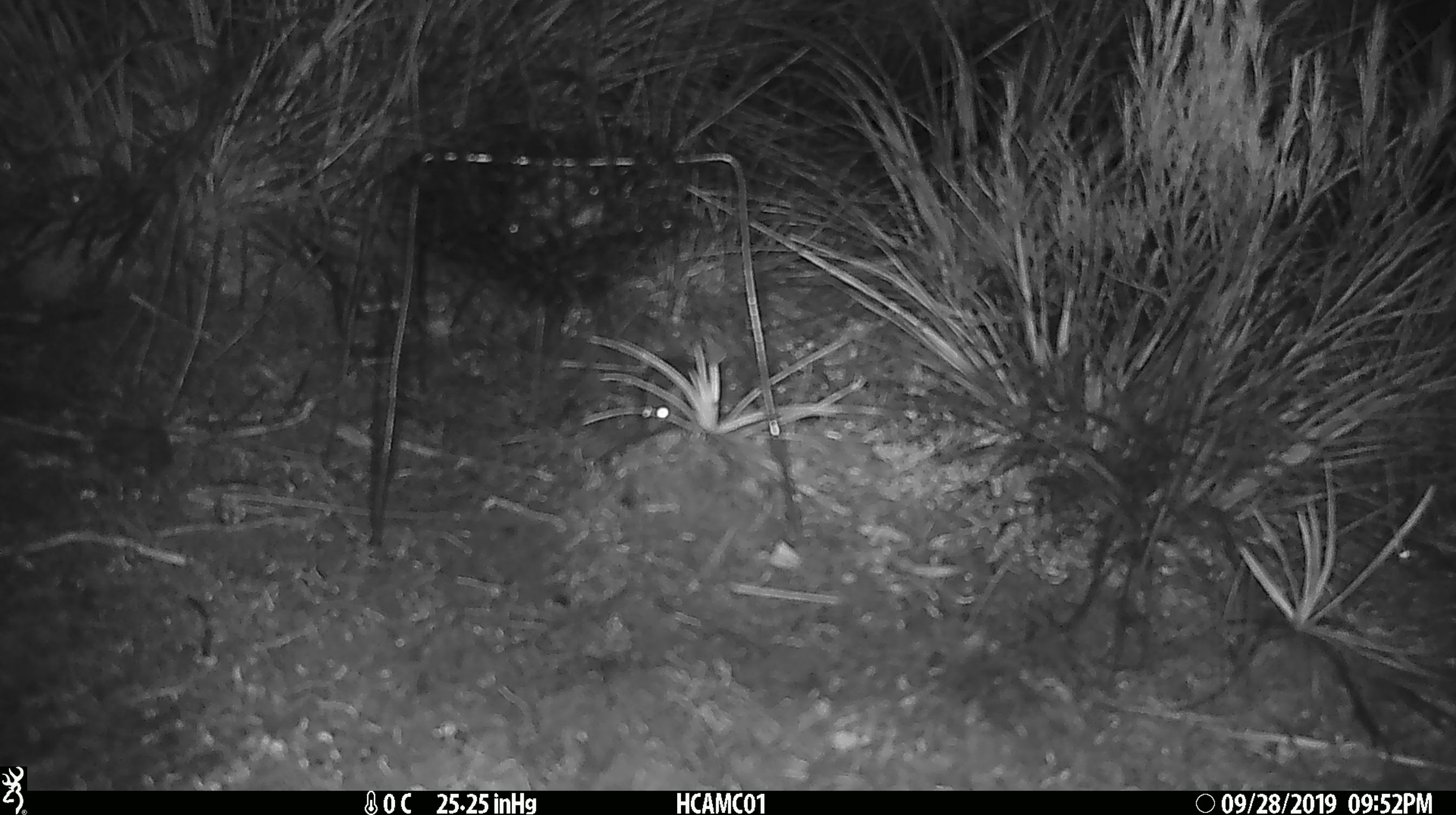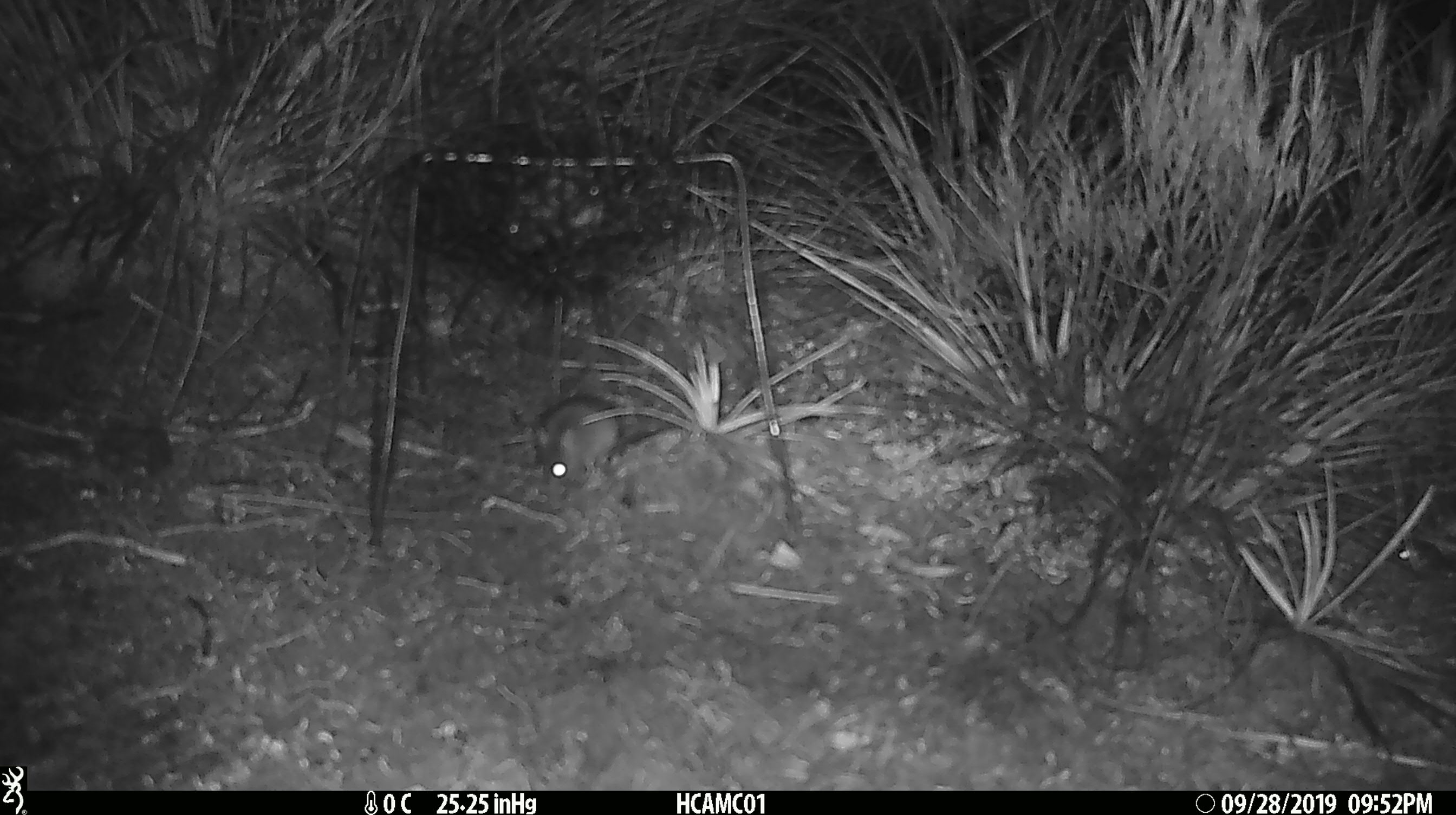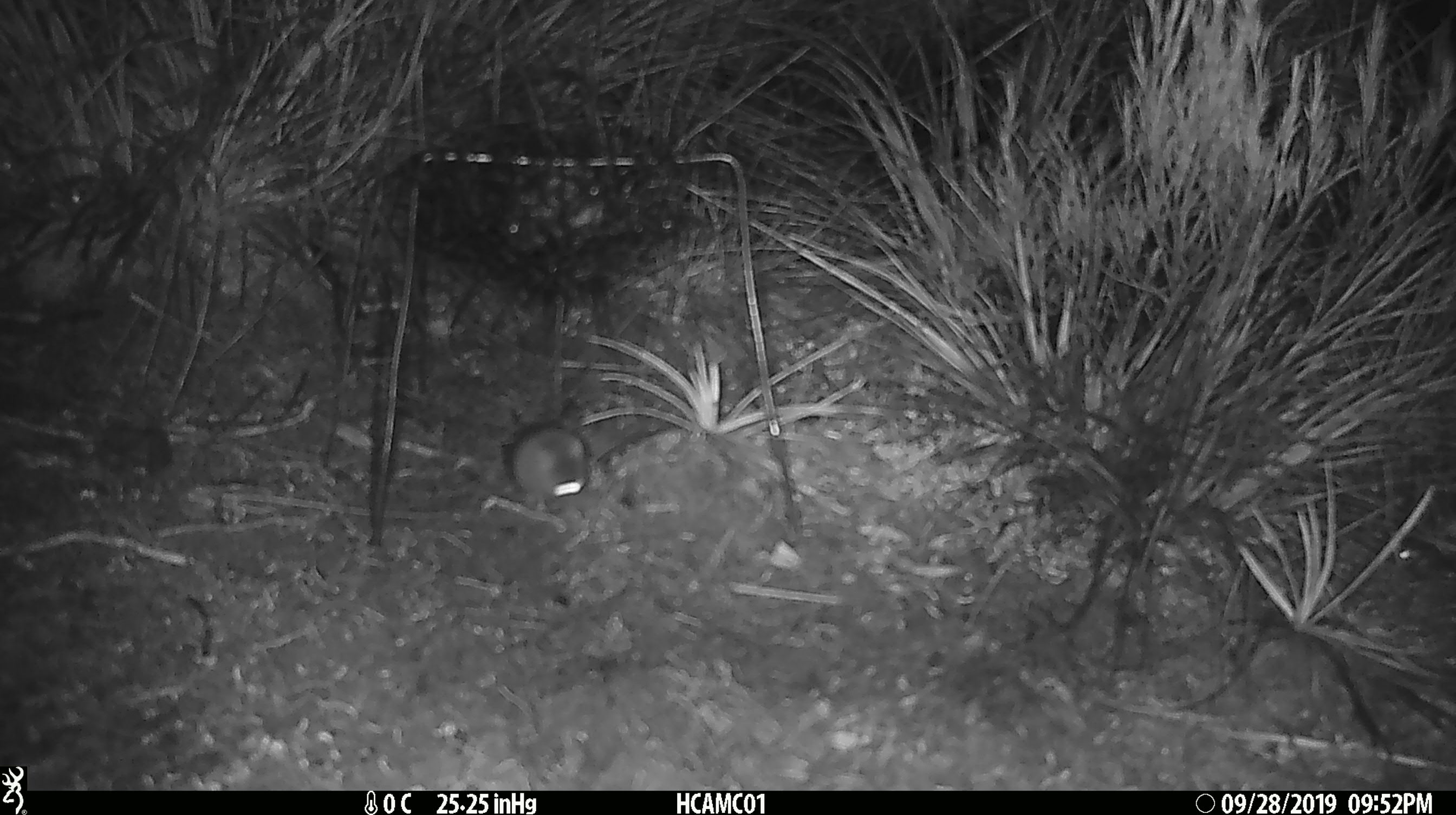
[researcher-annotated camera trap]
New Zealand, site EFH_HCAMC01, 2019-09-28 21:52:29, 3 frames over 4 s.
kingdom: Animalia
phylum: Chordata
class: Mammalia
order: Rodentia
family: Muridae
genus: Mus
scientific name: Mus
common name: mouse